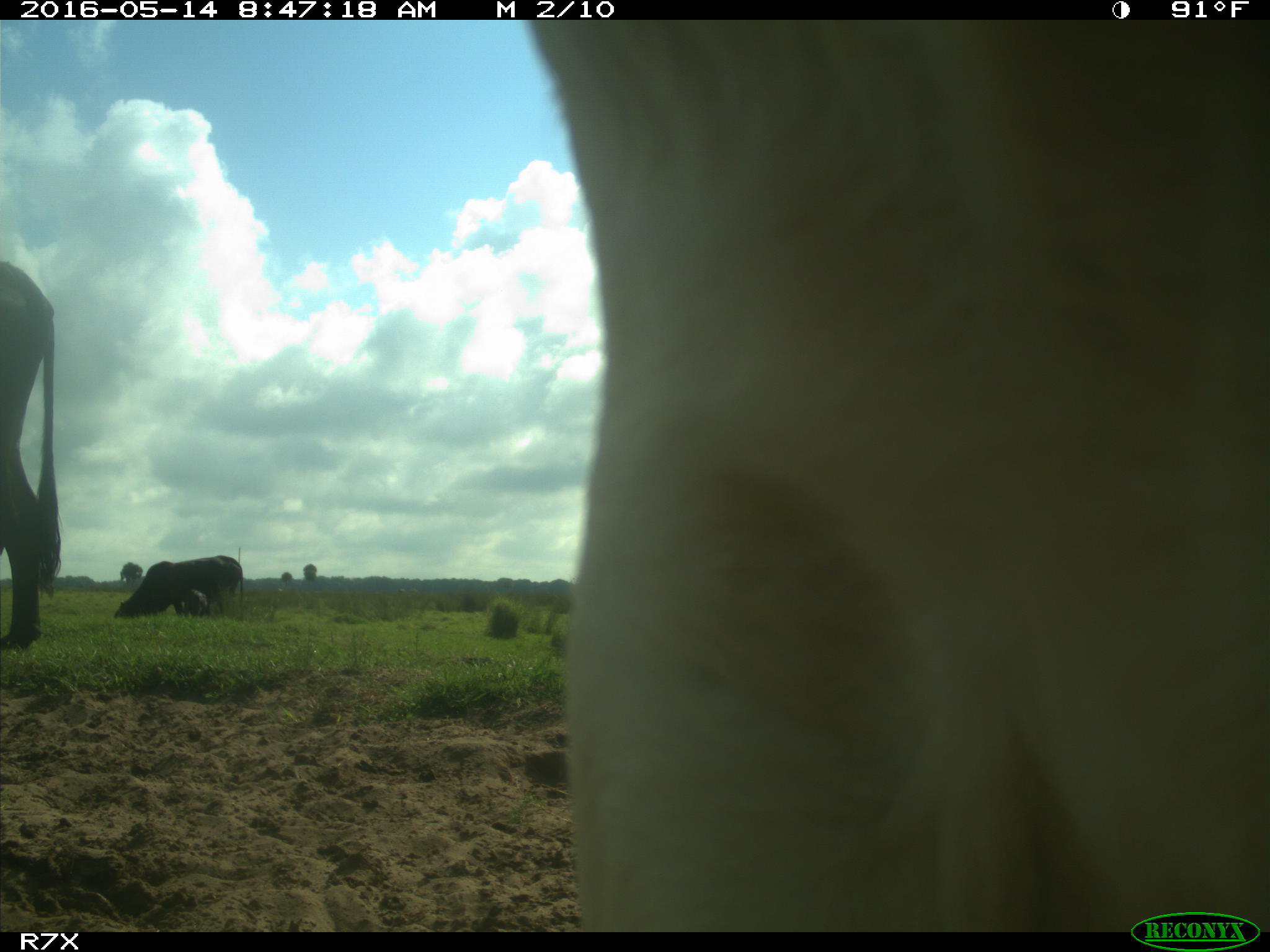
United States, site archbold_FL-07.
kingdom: Animalia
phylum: Chordata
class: Mammalia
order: Artiodactyla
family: Bovidae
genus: Bos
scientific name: Bos taurus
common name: domestic cow